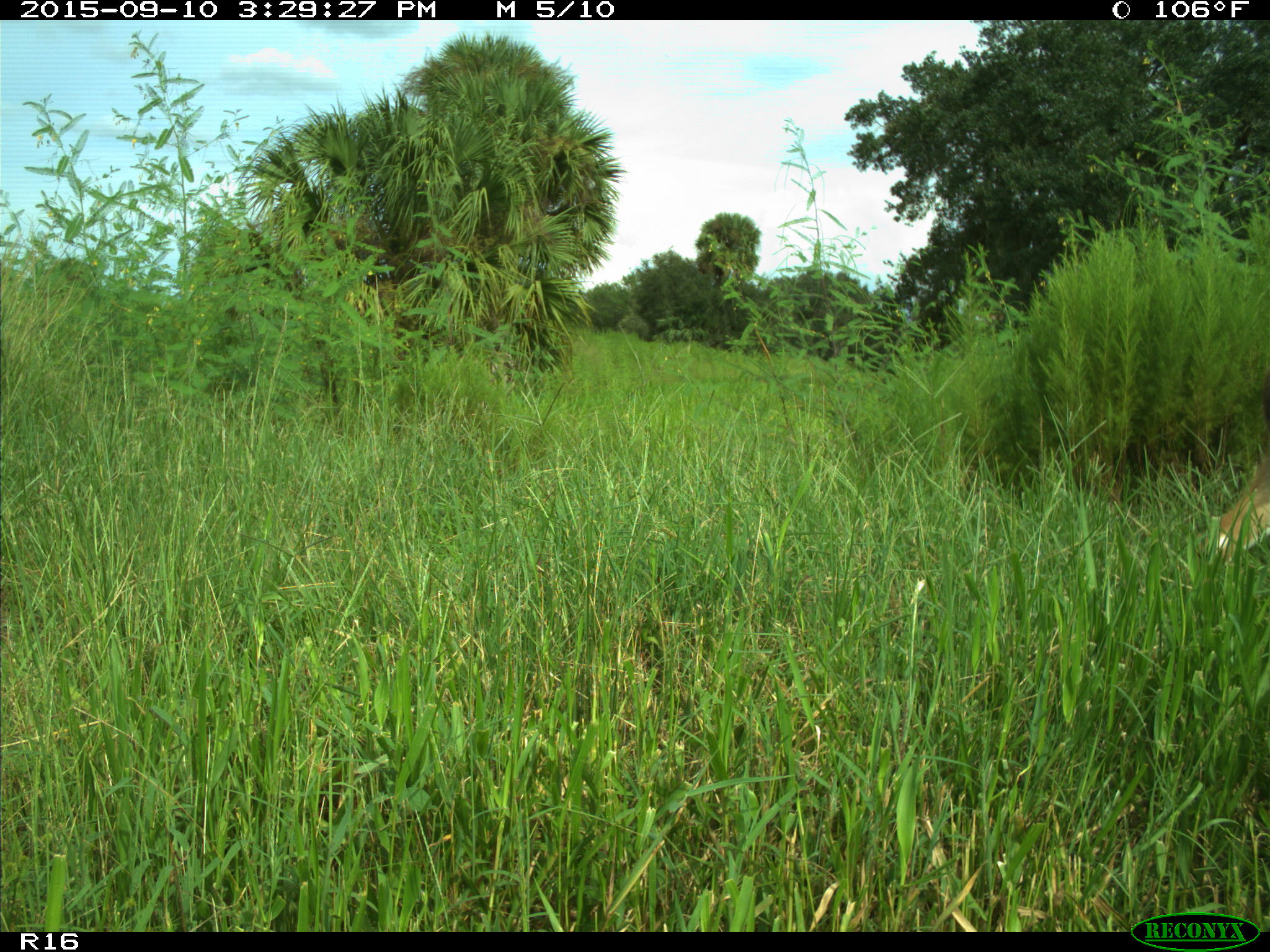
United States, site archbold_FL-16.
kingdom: Animalia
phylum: Chordata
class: Mammalia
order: Artiodactyla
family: Cervidae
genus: Odocoileus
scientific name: Odocoileus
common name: deer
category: unidentified deer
Unidentified deer (deer) (Odocoileus).